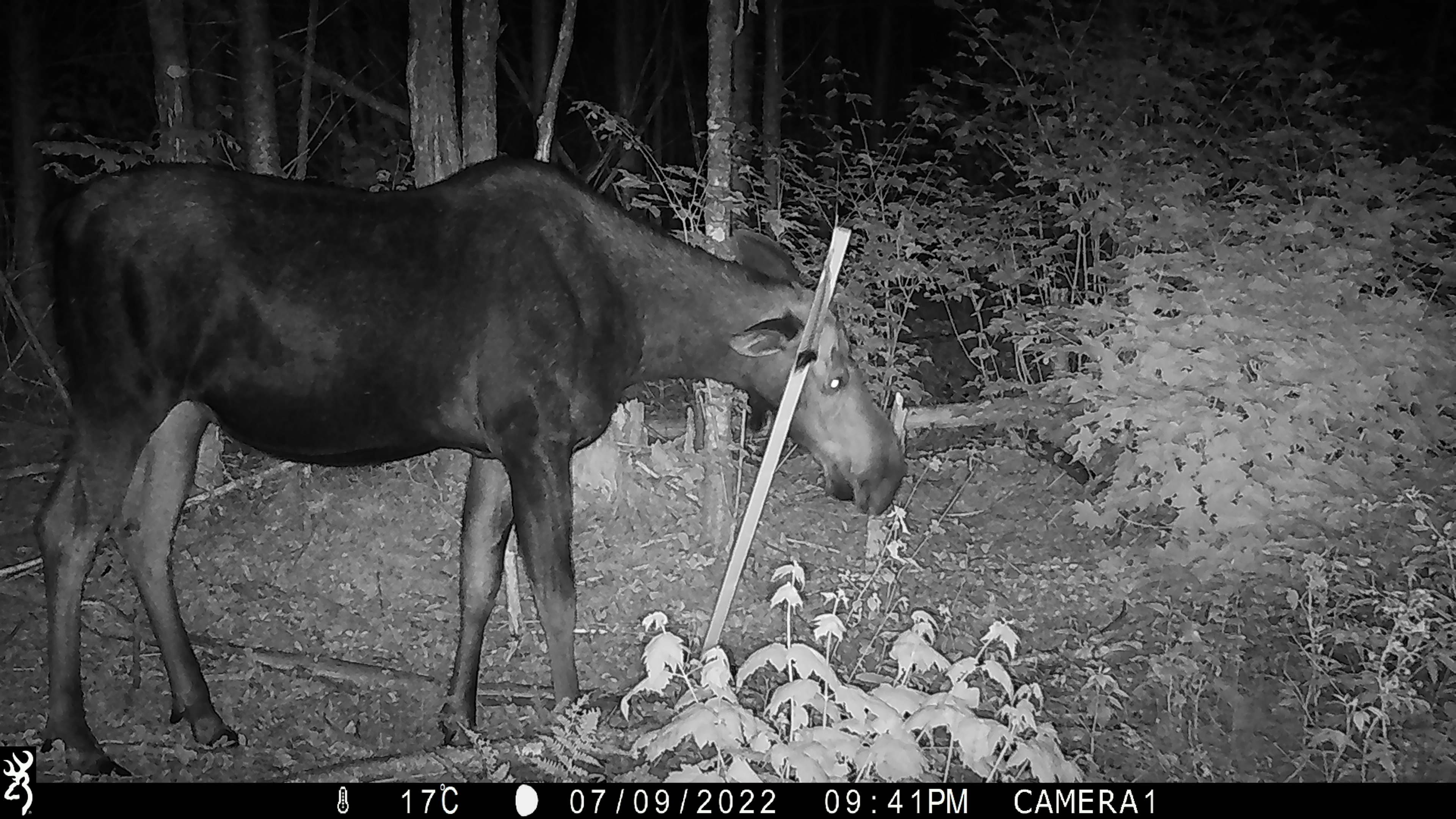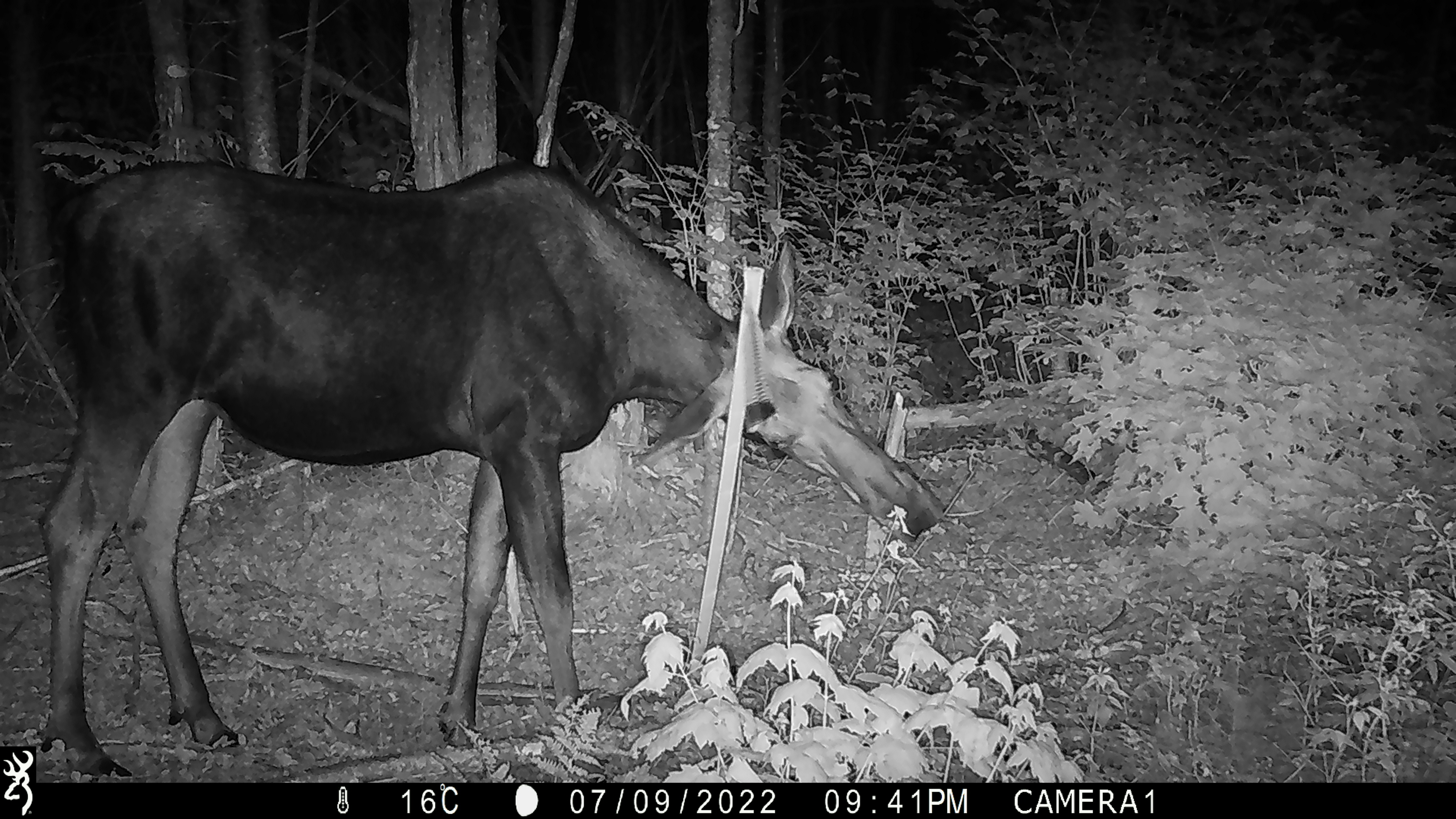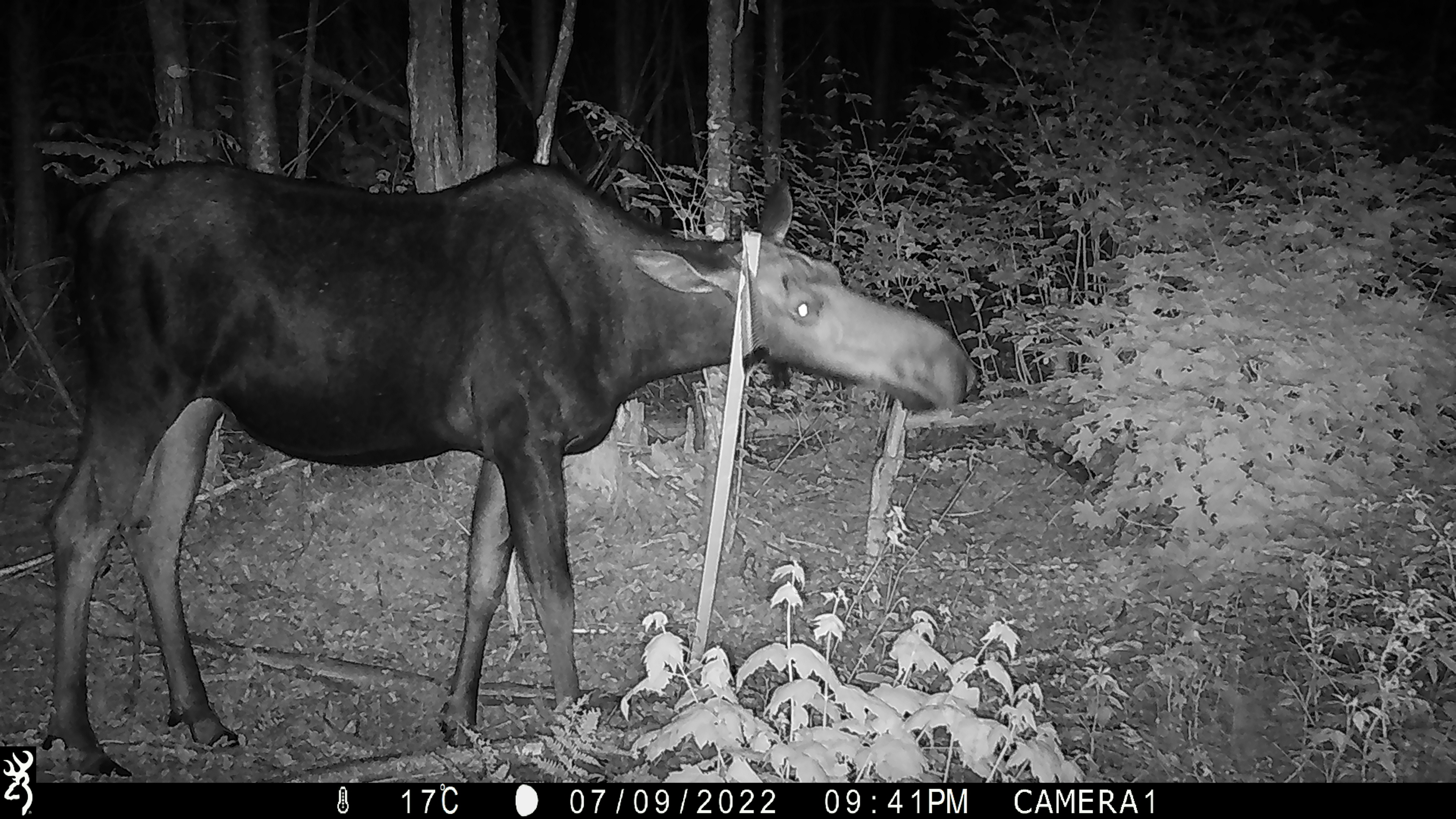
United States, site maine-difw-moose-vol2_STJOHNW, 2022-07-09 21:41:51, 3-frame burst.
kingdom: Animalia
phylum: Chordata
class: Mammalia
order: Artiodactyla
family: Cervidae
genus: Alces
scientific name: Alces alces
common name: moose